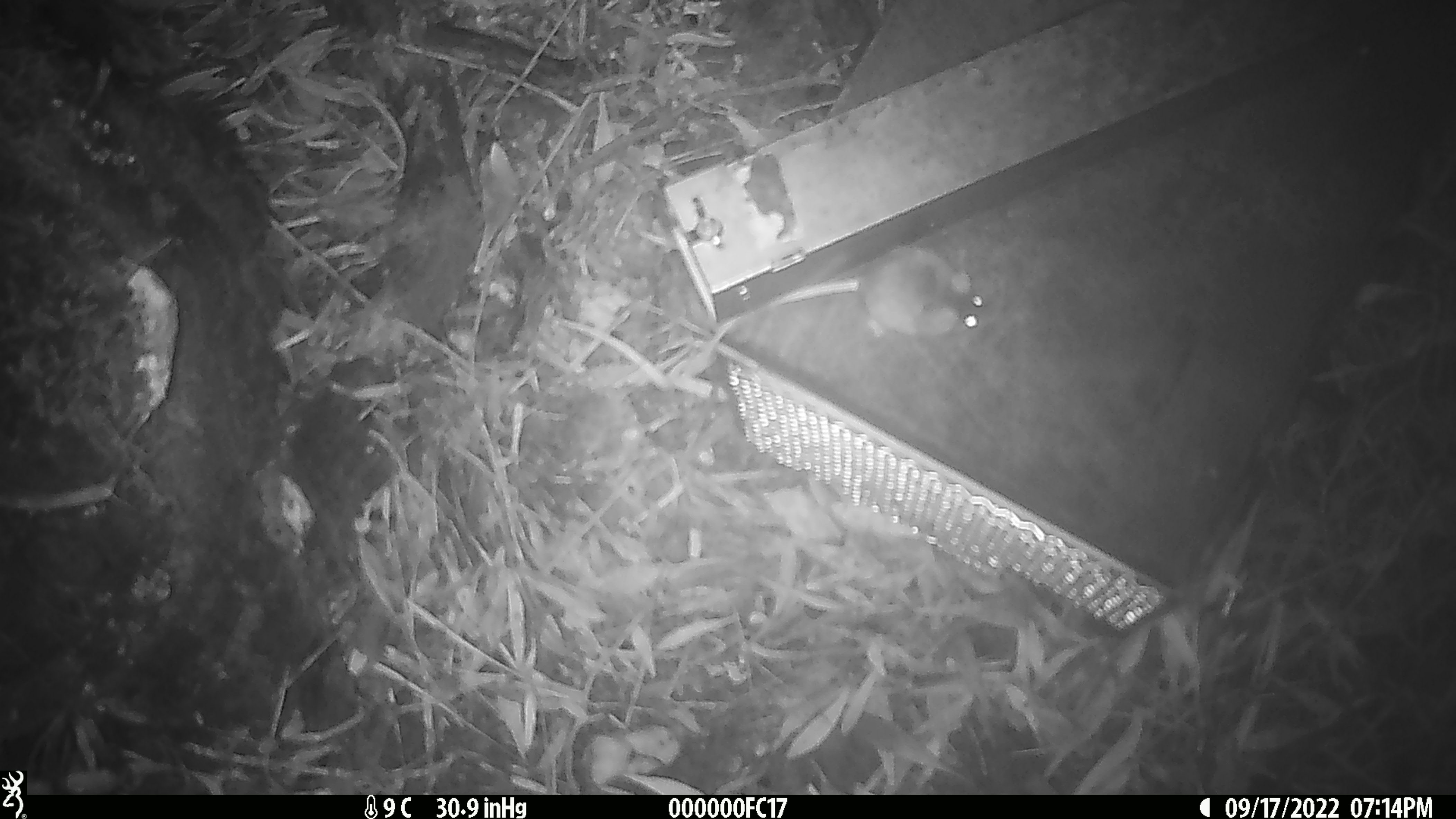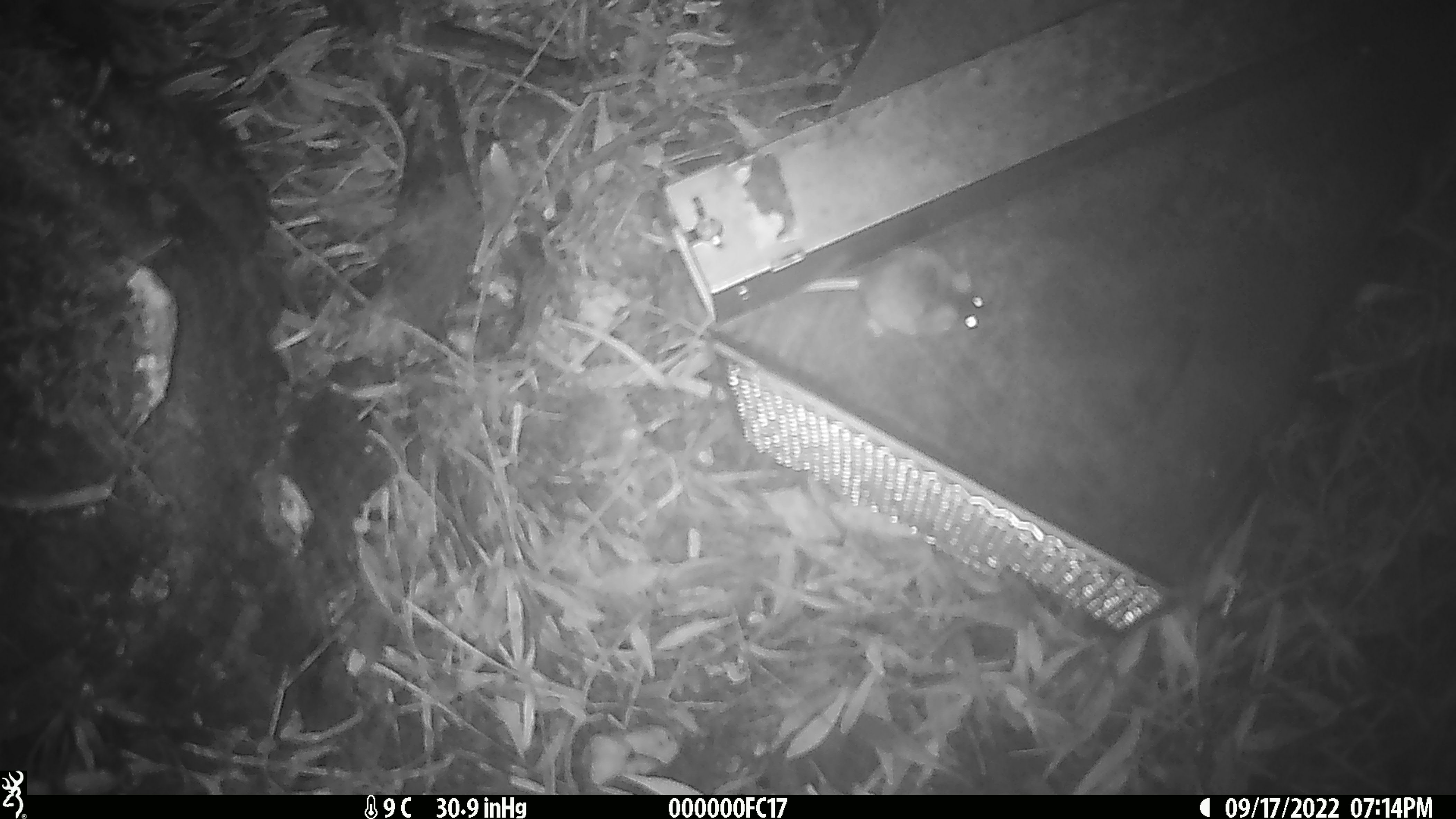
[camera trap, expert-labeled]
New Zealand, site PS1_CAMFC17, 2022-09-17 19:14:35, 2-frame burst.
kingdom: Animalia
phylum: Chordata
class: Mammalia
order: Rodentia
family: Muridae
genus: Mus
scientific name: Mus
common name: mouse